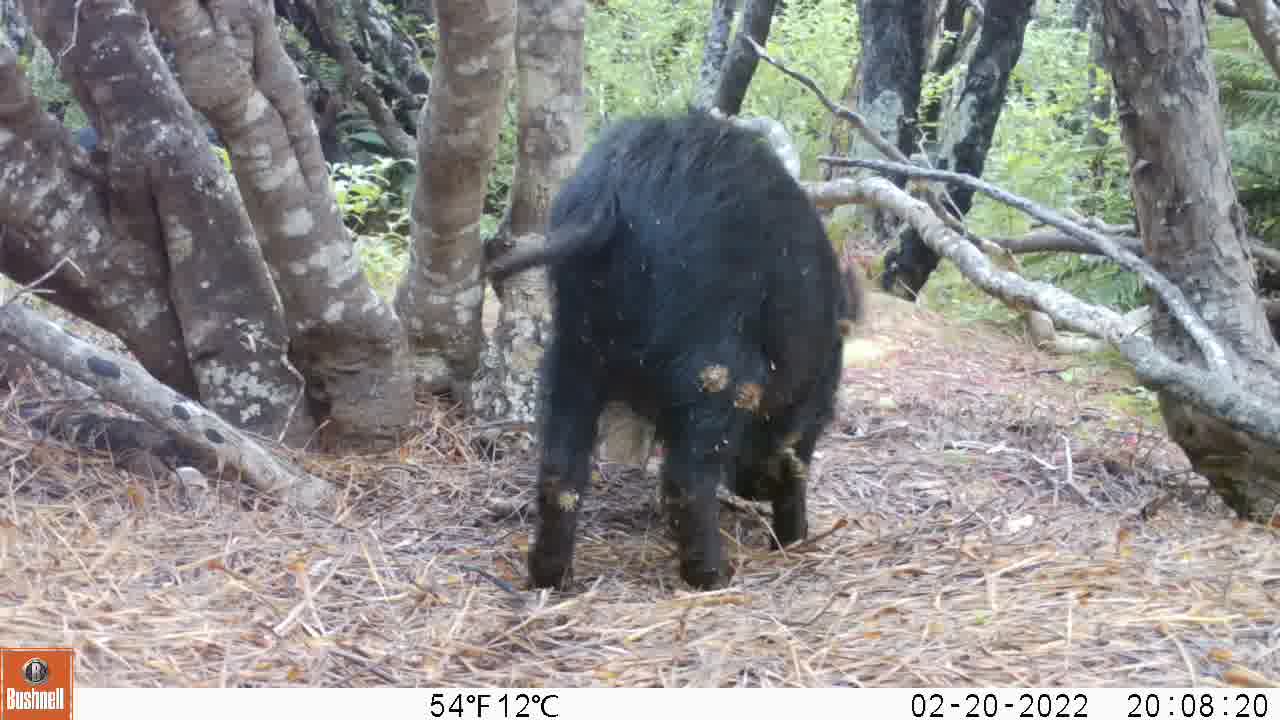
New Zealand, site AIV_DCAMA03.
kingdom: Animalia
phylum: Chordata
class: Mammalia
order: Artiodactyla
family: Suidae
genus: Sus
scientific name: Sus scrofa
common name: pig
Pig (Sus scrofa).